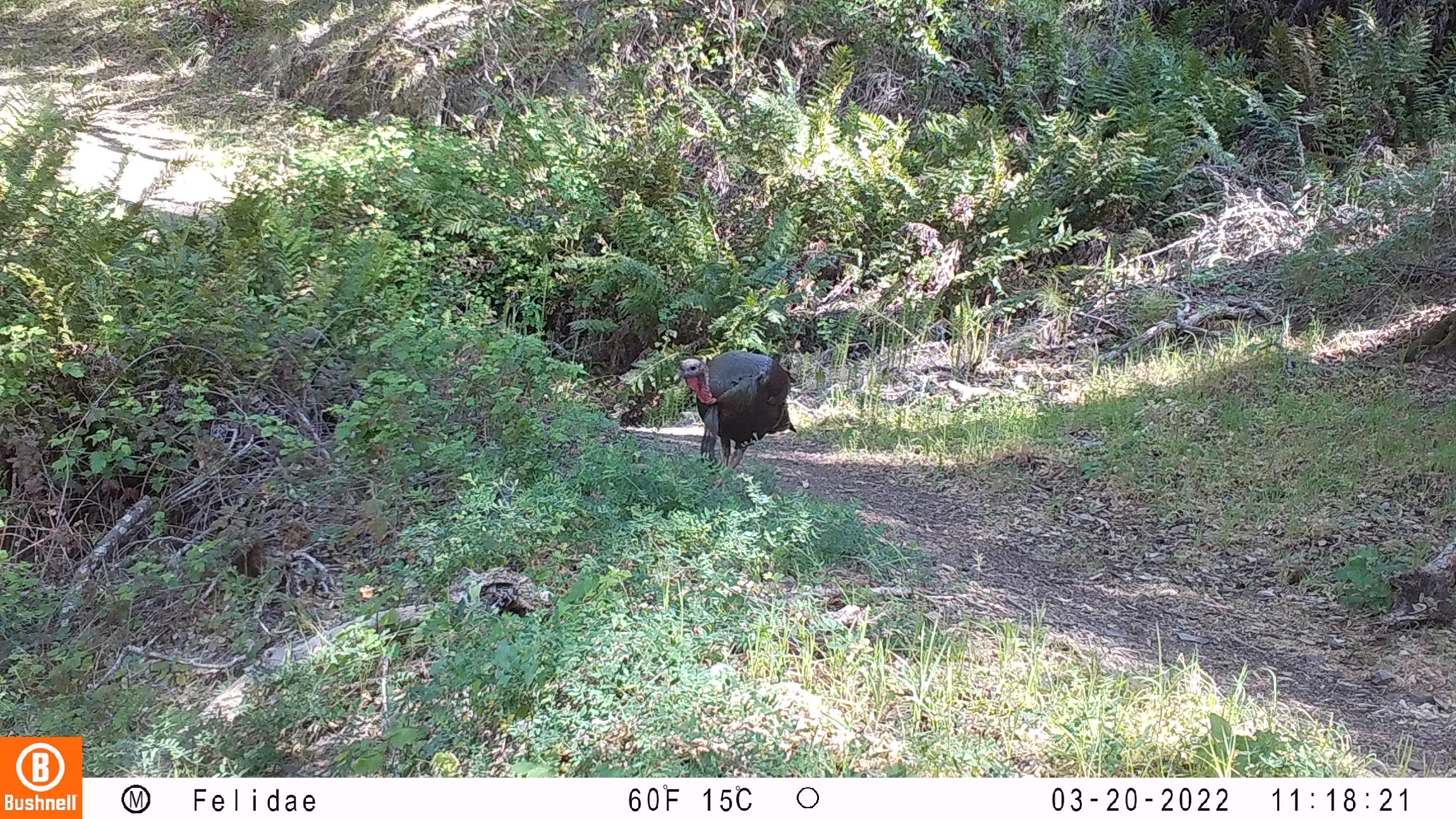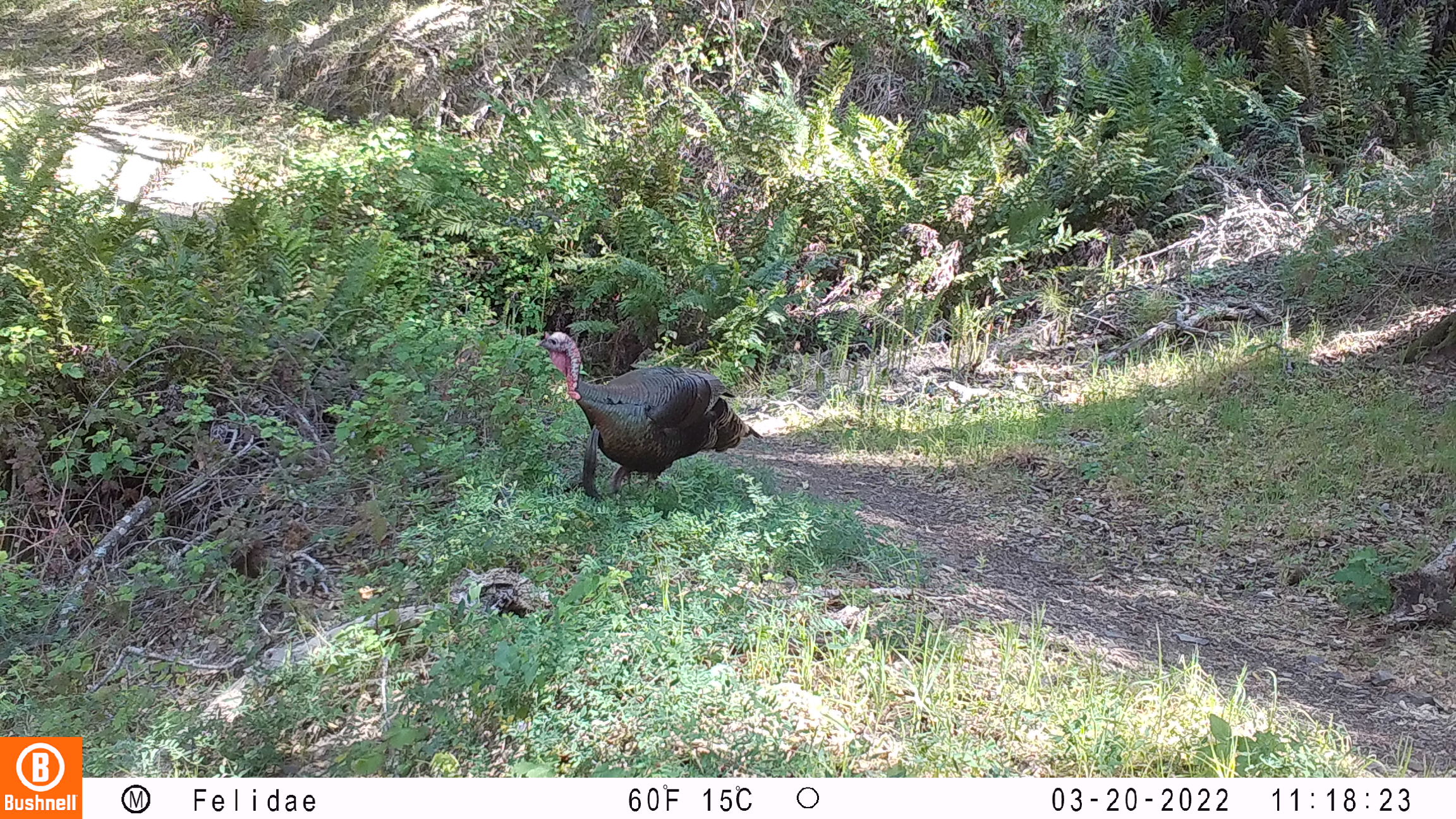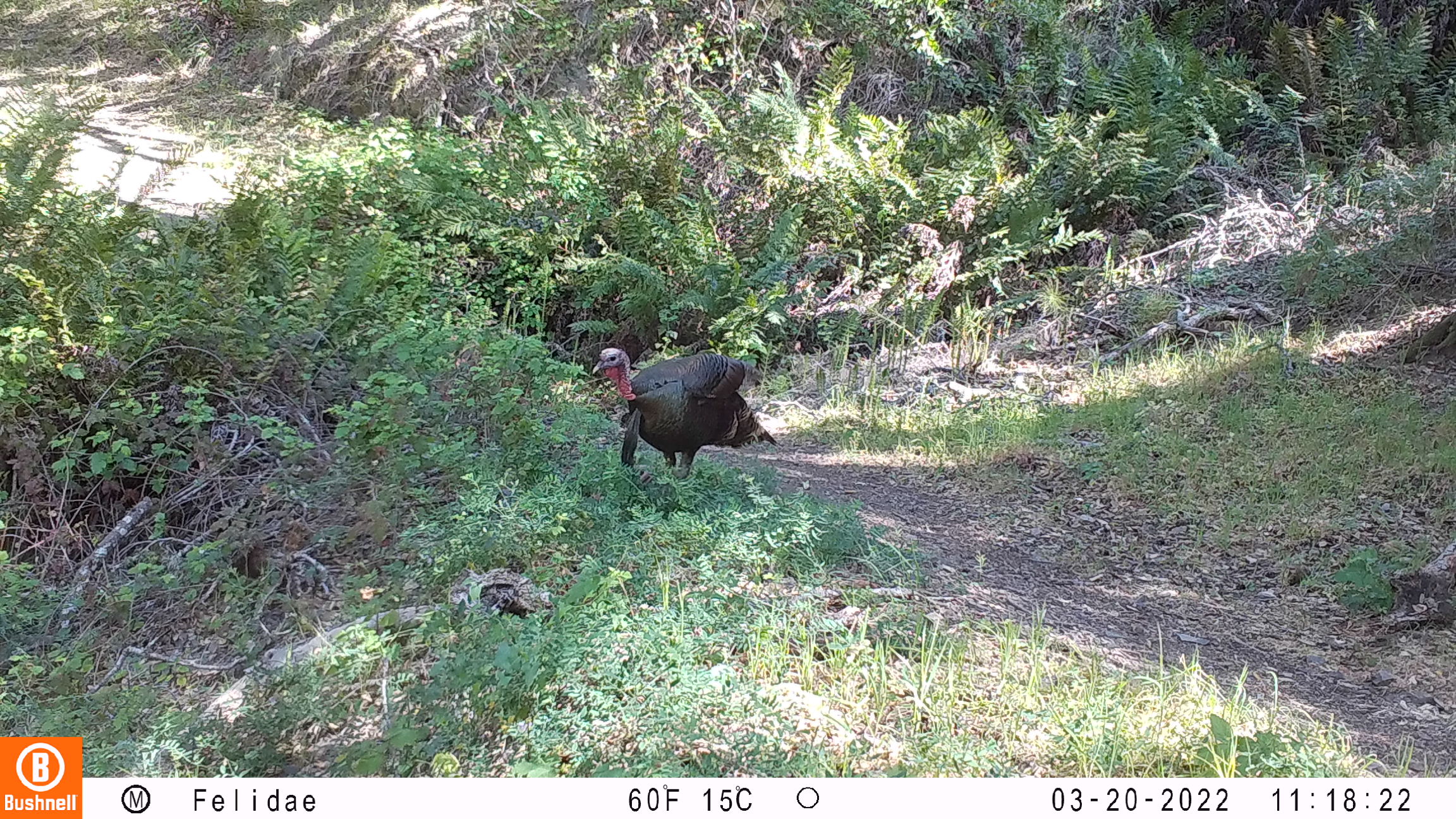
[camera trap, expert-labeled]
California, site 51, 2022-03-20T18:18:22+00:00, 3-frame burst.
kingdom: Animalia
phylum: Chordata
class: Aves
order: Galliformes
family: Phasianidae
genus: Meleagris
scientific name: Meleagris gallopavo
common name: turkey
Turkey (Meleagris gallopavo).